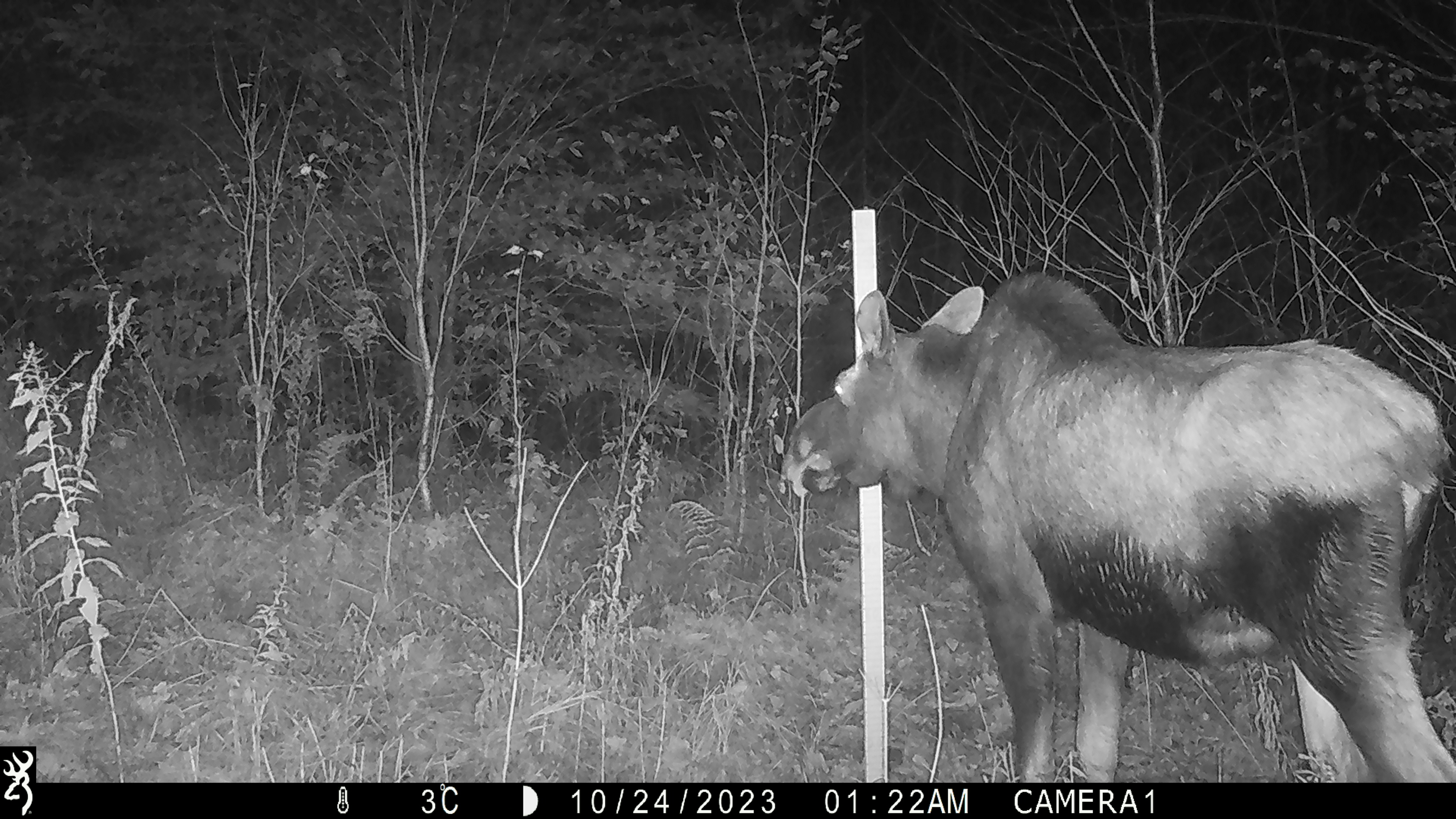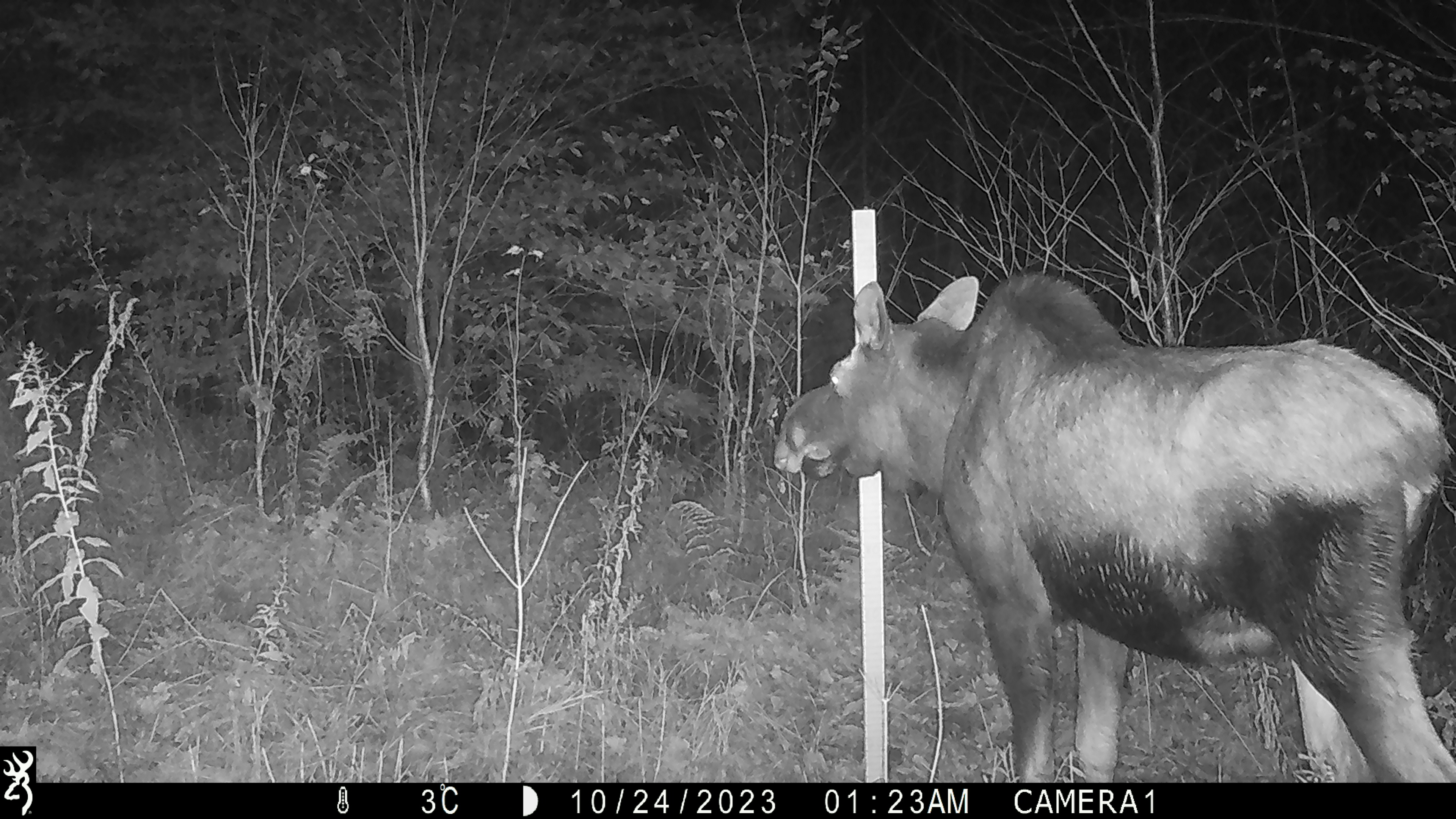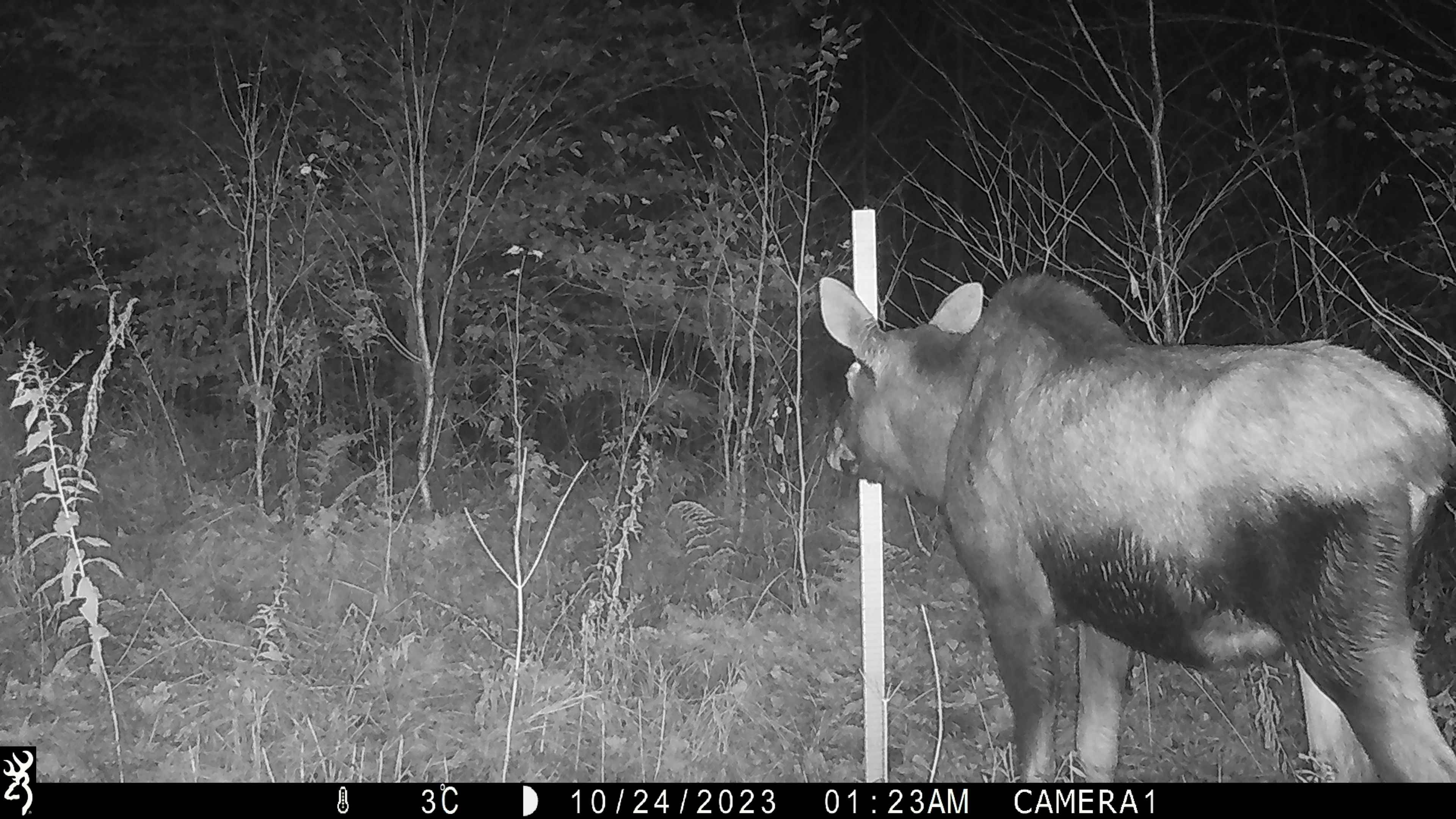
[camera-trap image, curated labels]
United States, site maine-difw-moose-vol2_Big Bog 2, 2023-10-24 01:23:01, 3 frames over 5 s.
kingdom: Animalia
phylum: Chordata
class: Mammalia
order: Artiodactyla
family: Cervidae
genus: Alces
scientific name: Alces alces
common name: moose